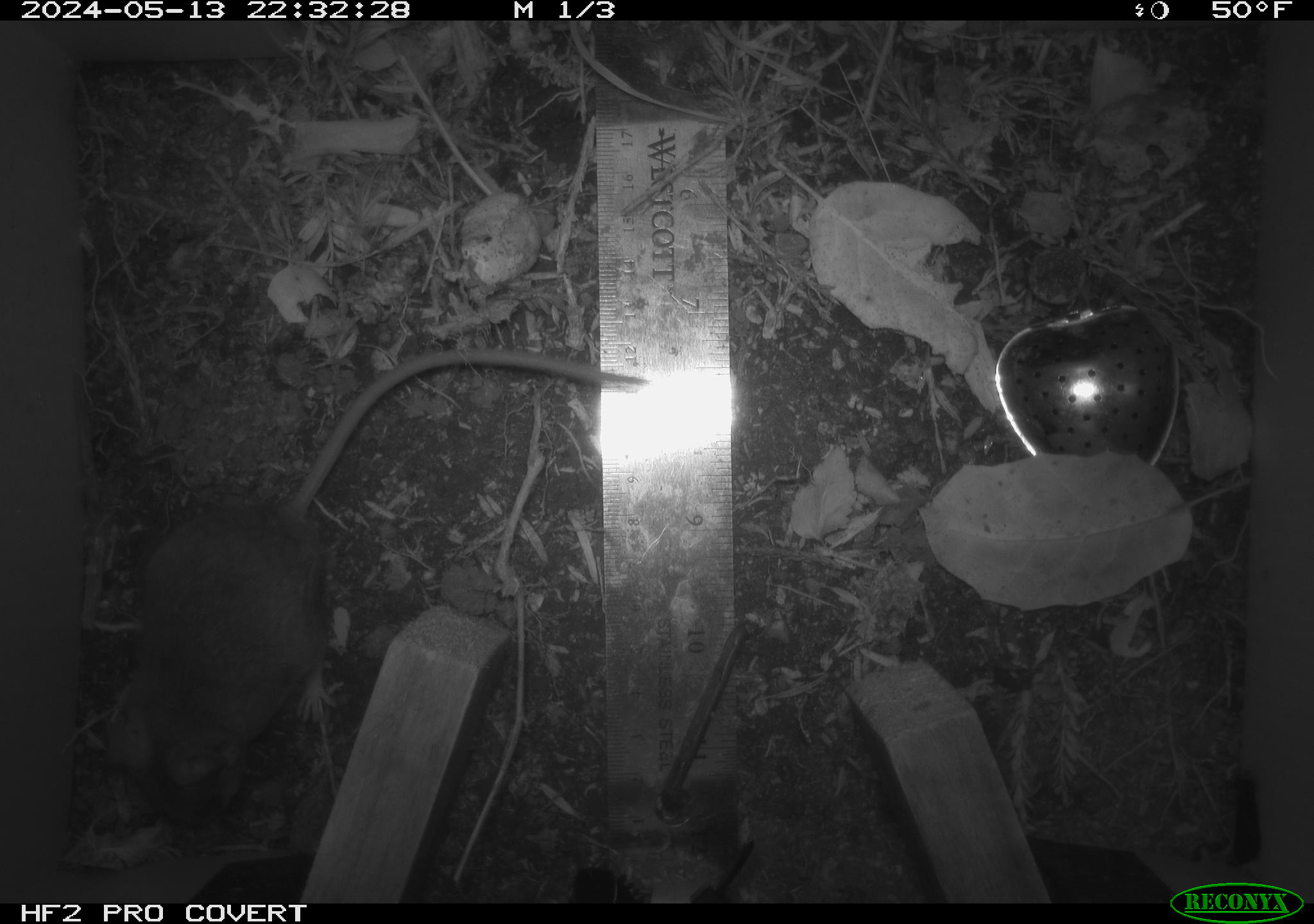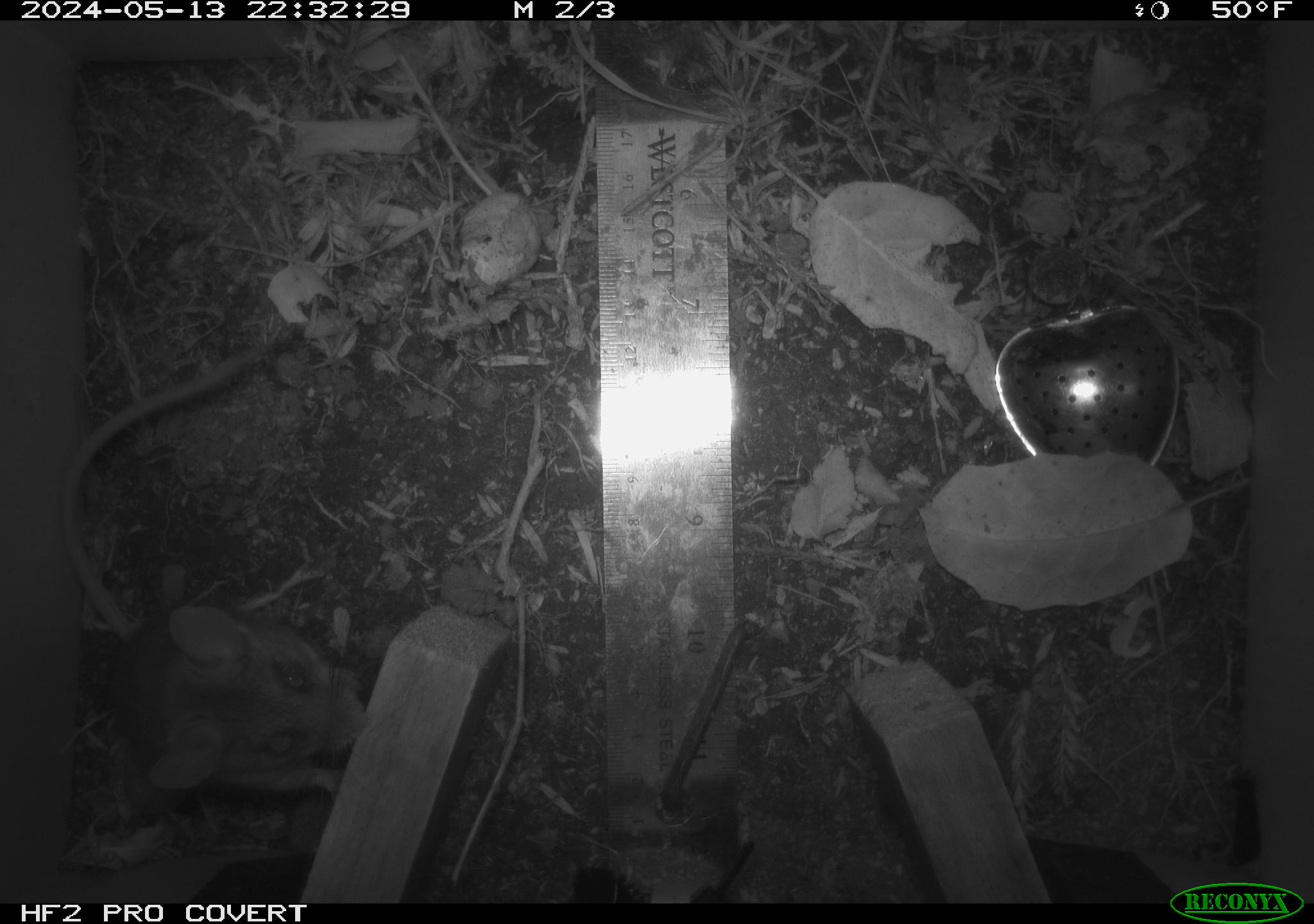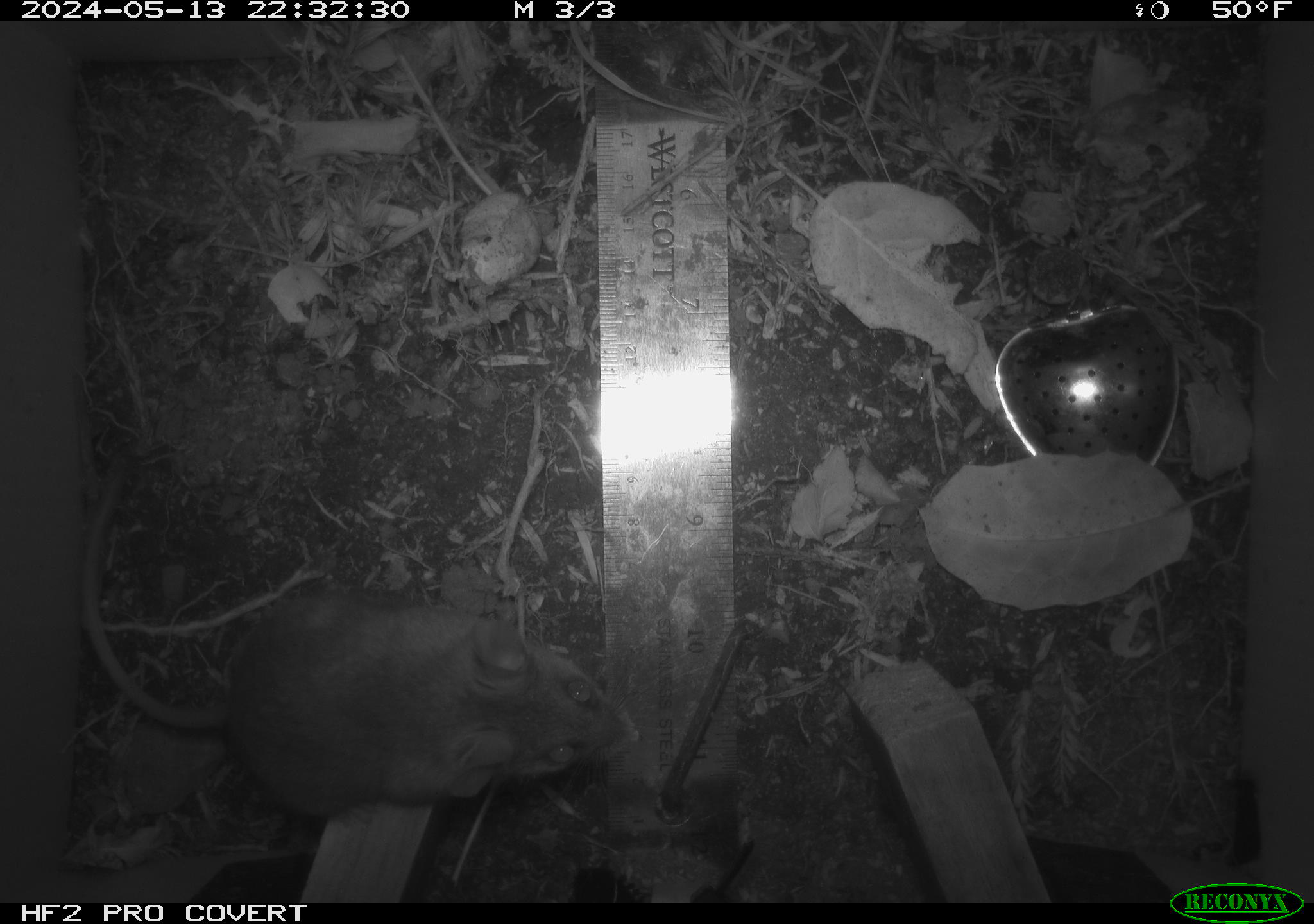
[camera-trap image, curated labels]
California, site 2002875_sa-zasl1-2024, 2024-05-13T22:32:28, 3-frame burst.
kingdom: Animalia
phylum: Chordata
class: Mammalia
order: Rodentia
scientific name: Rodentia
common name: rodent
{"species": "rodent (Rodentia)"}